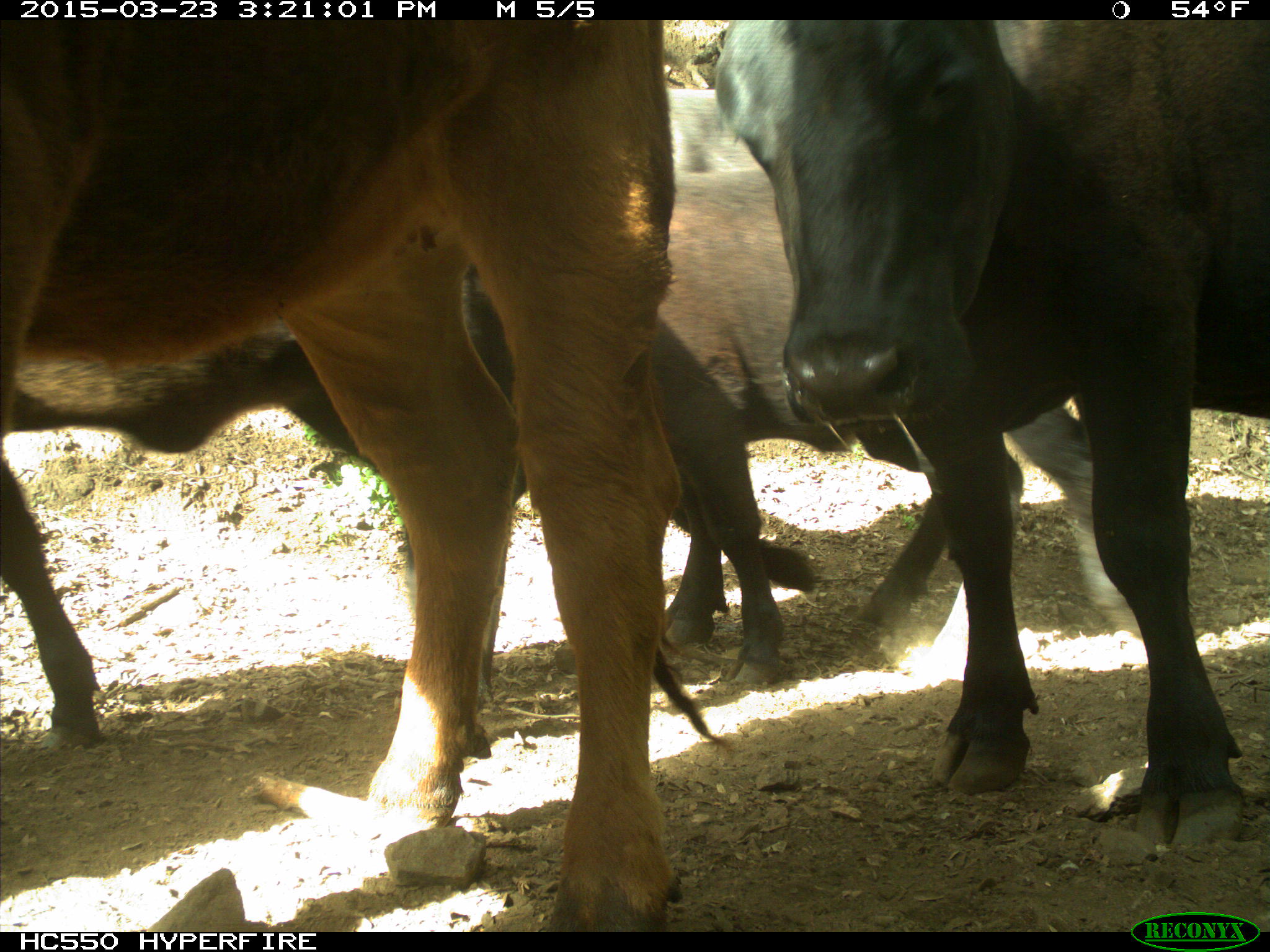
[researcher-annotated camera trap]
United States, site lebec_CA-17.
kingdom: Animalia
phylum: Chordata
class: Mammalia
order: Artiodactyla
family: Bovidae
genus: Bos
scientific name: Bos taurus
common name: domestic cow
Bos taurus (domestic cow).